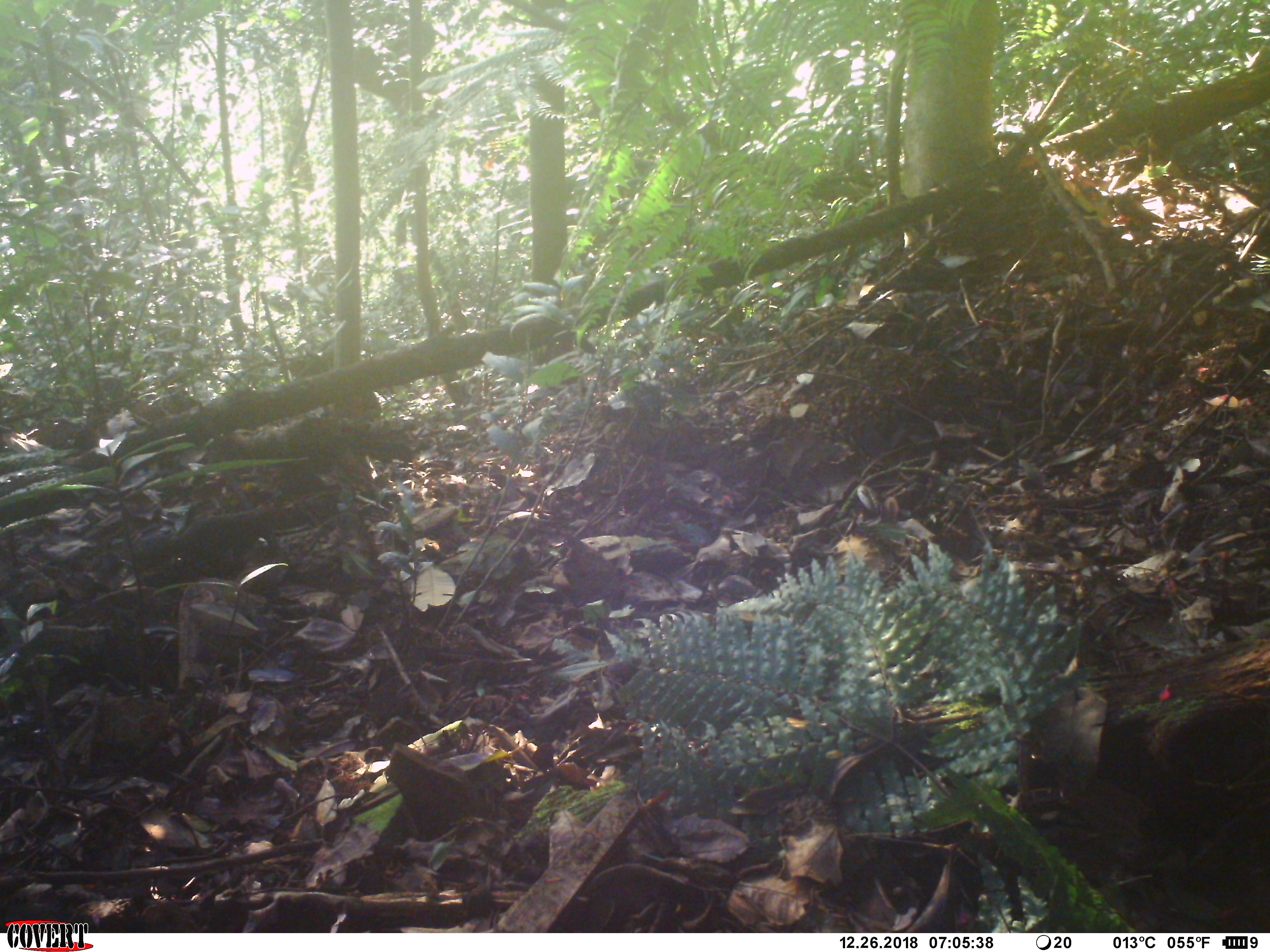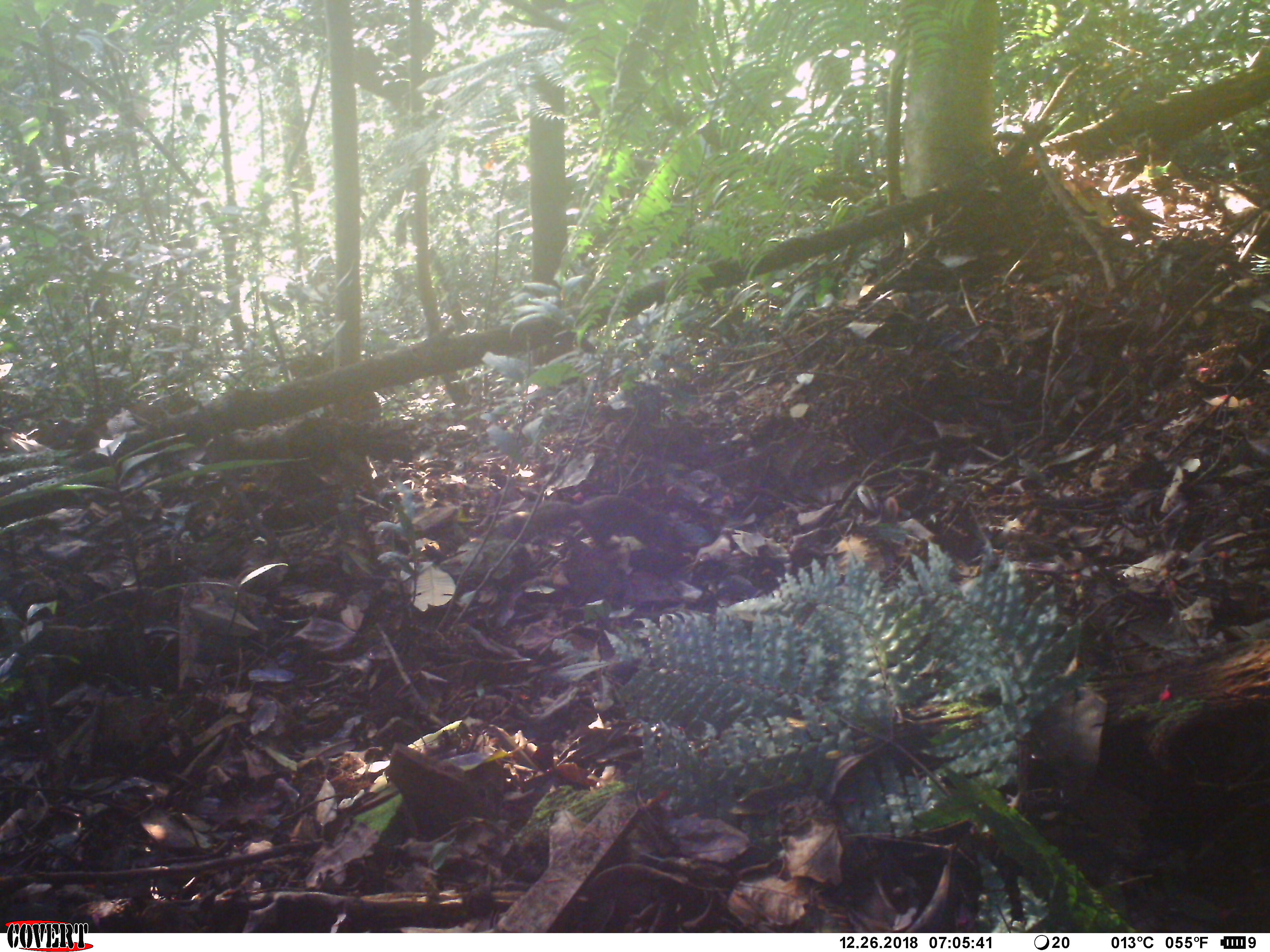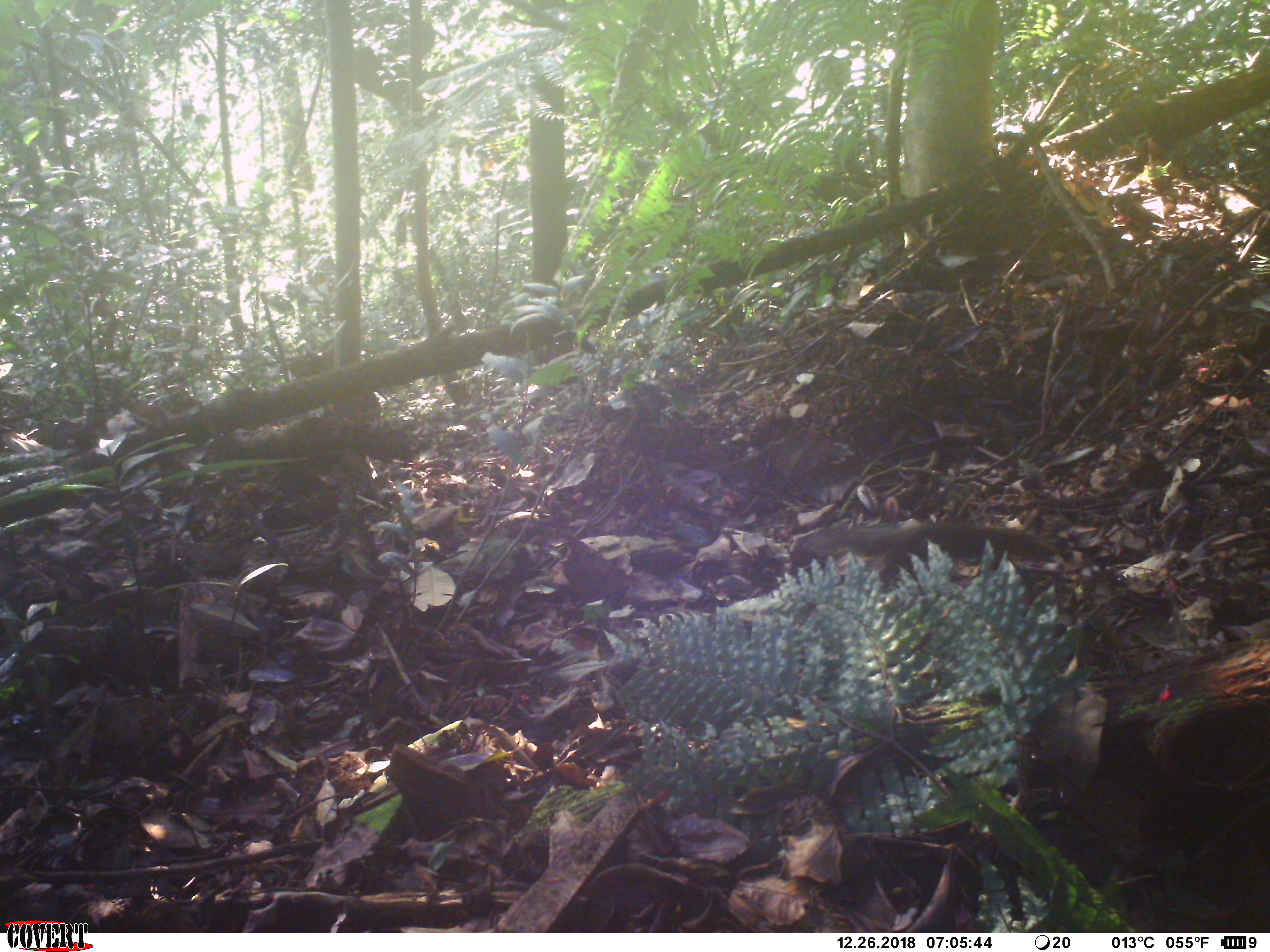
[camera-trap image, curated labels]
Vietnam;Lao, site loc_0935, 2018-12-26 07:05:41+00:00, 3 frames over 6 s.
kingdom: Animalia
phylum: Chordata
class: Mammalia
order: Rodentia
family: Sciuridae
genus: Dremomys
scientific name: Dremomys rufigenis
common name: red-cheeked squirrel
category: red cheeked squirrel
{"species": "red cheeked squirrel (red-cheeked squirrel) (Dremomys rufigenis)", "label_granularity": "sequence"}